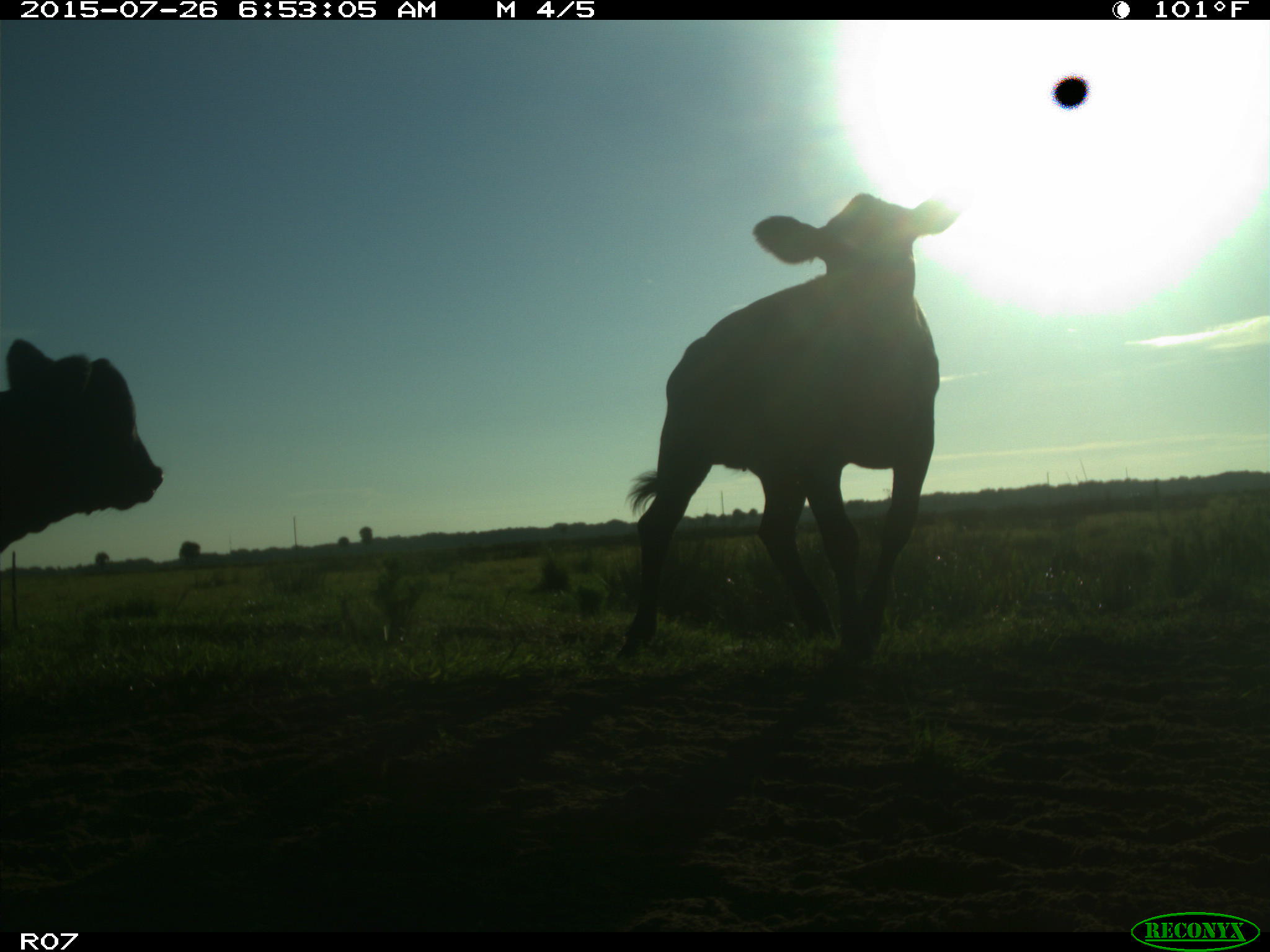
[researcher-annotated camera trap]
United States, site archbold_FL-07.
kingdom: Animalia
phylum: Chordata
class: Mammalia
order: Artiodactyla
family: Bovidae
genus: Bos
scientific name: Bos taurus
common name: domestic cow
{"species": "Bos taurus (domestic cow)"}